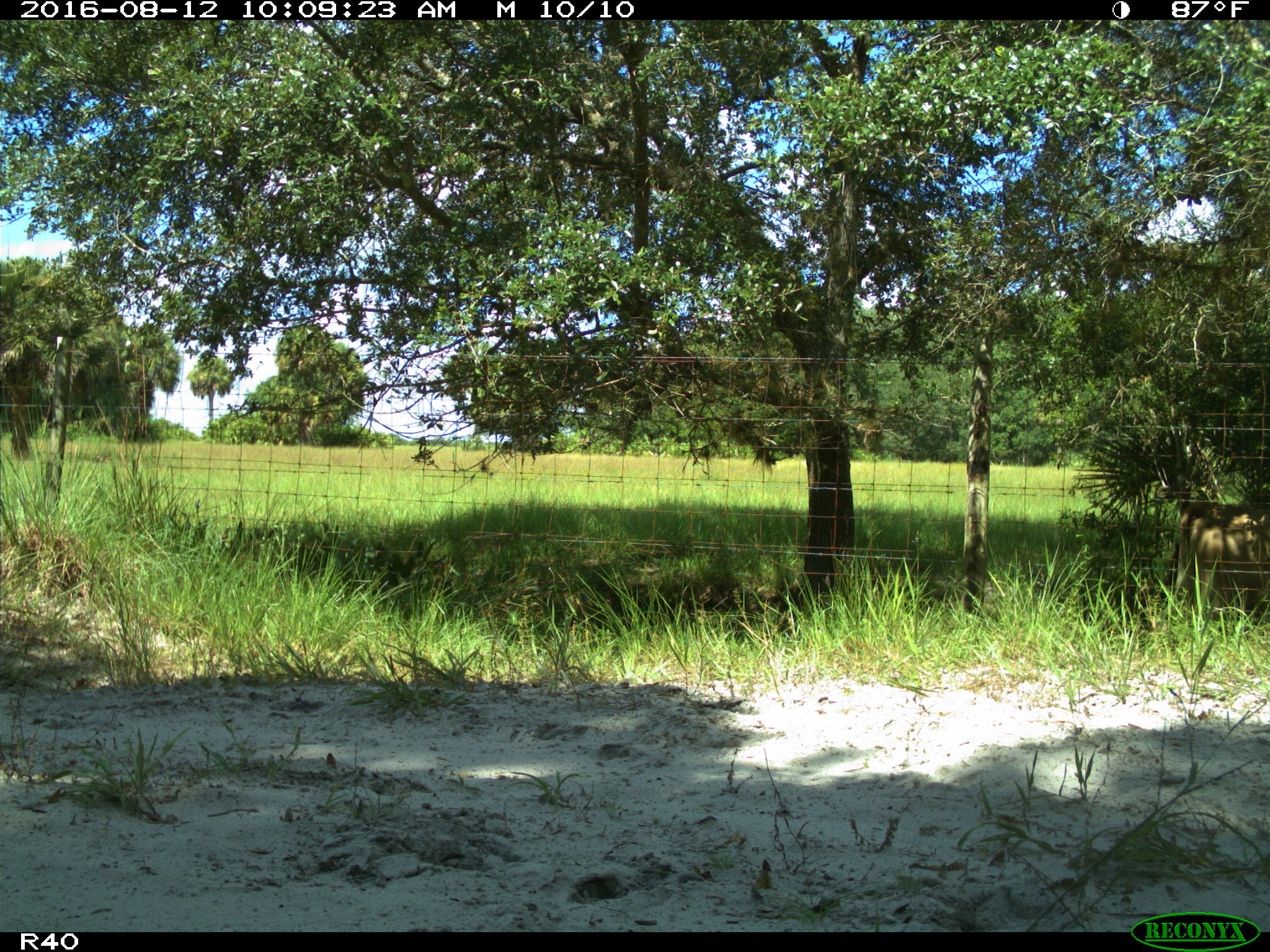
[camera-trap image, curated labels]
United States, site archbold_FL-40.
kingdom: Animalia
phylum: Chordata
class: Mammalia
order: Artiodactyla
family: Bovidae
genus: Bos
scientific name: Bos taurus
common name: domestic cow